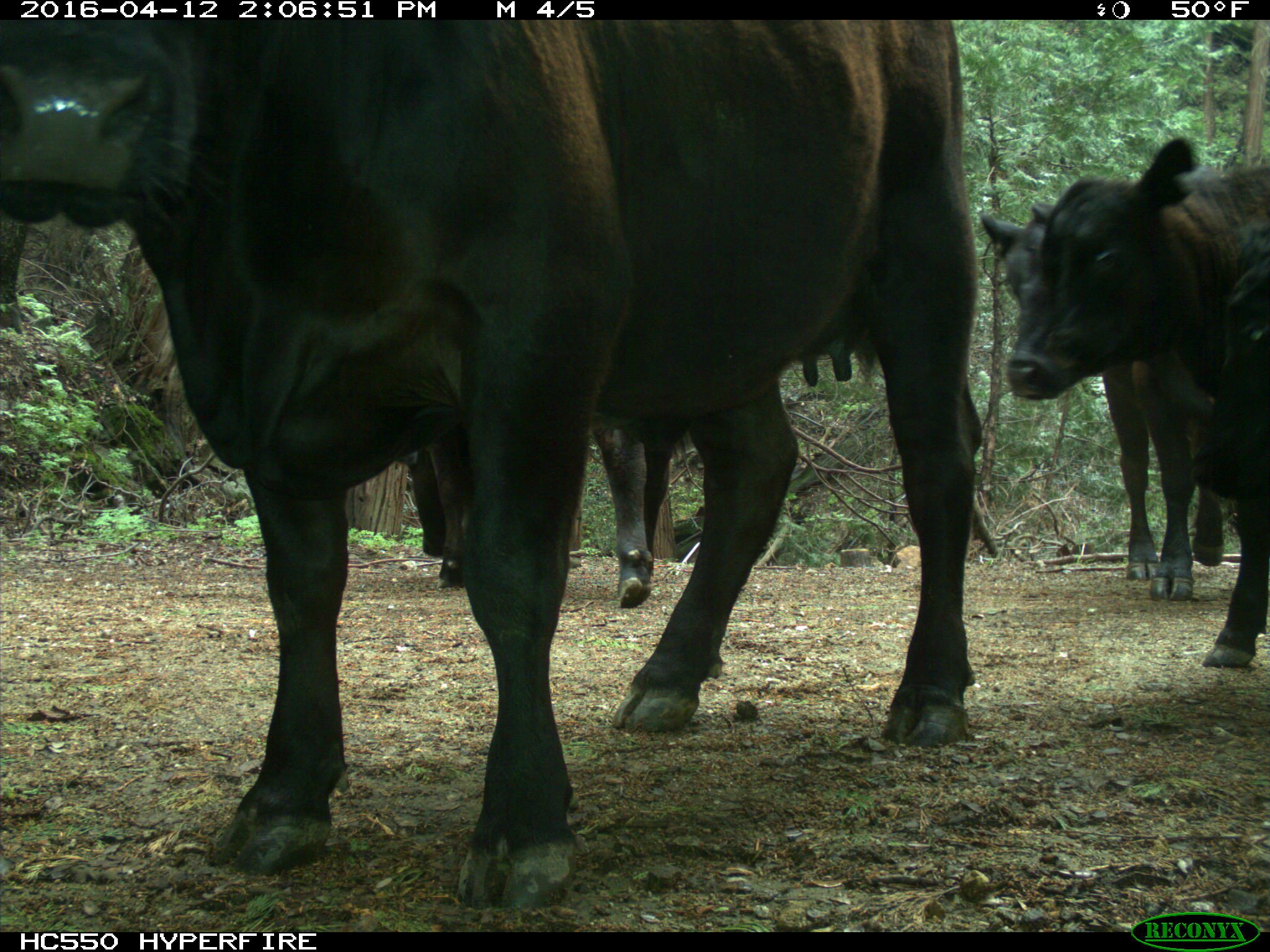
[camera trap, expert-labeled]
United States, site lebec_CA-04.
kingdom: Animalia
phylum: Chordata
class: Mammalia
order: Artiodactyla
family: Bovidae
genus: Bos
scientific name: Bos taurus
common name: domestic cow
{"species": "Bos taurus (domestic cow)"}